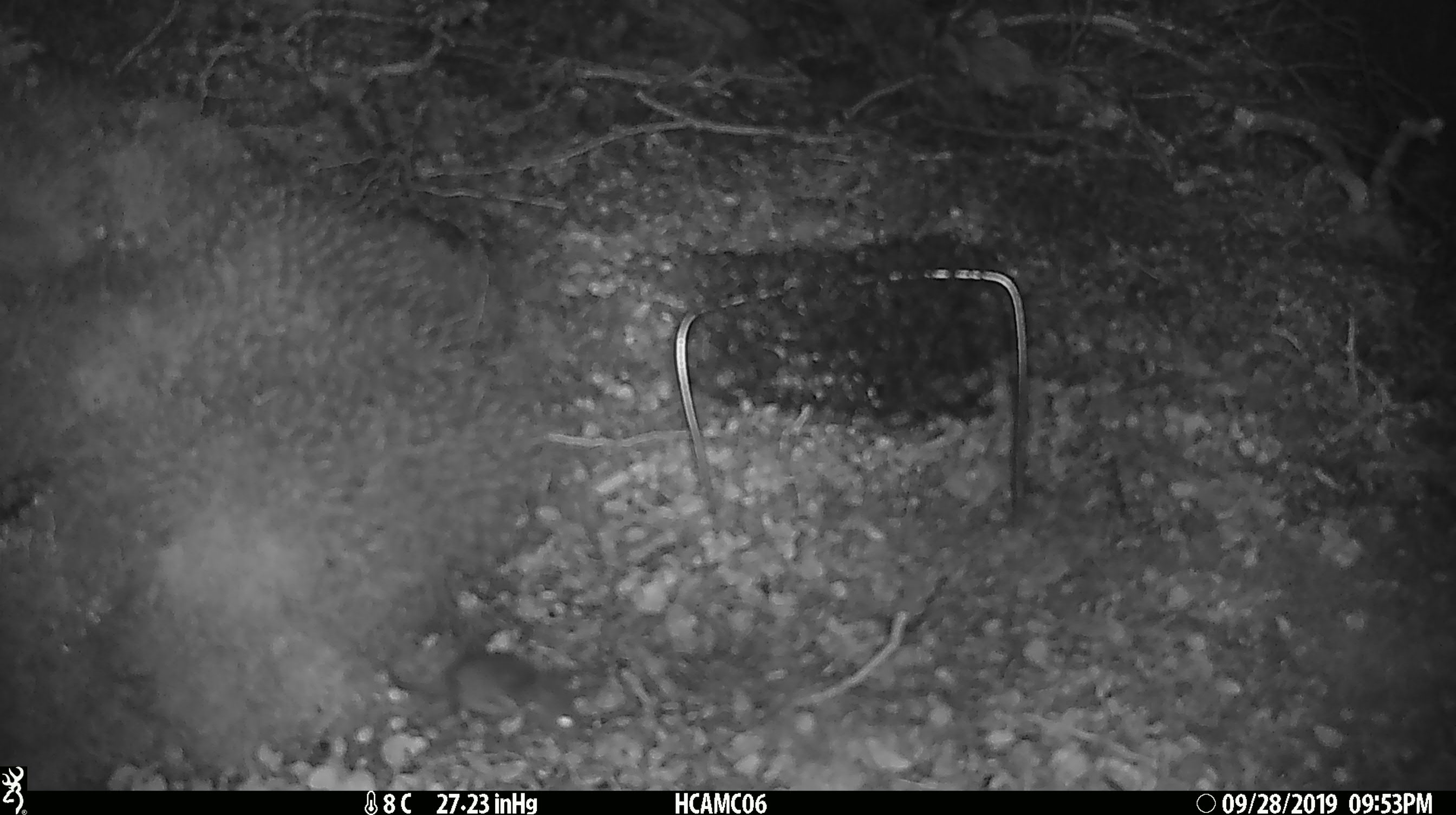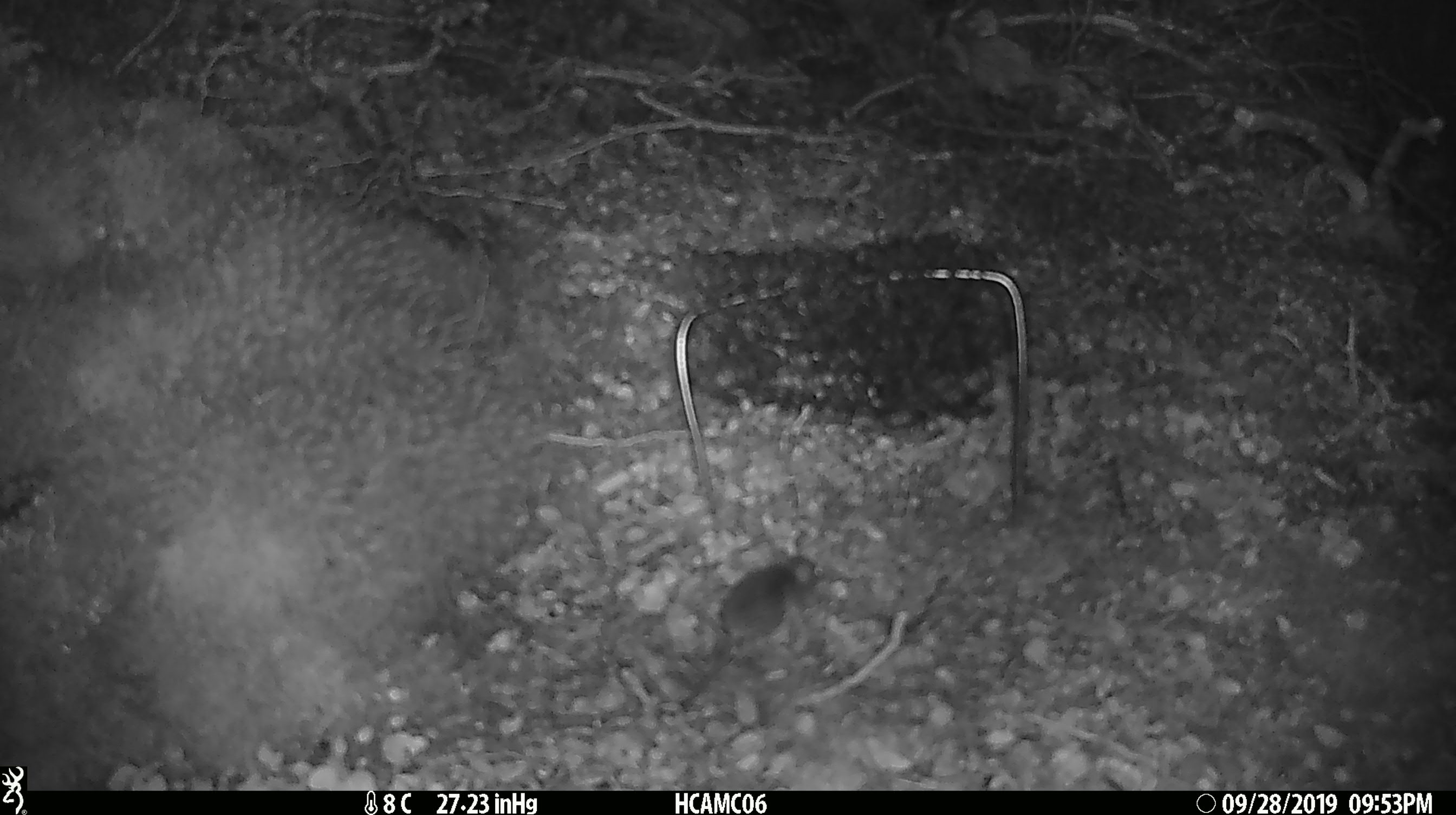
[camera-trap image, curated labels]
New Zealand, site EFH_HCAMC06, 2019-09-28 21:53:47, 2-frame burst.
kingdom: Animalia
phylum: Chordata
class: Mammalia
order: Rodentia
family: Muridae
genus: Mus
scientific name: Mus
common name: mouse